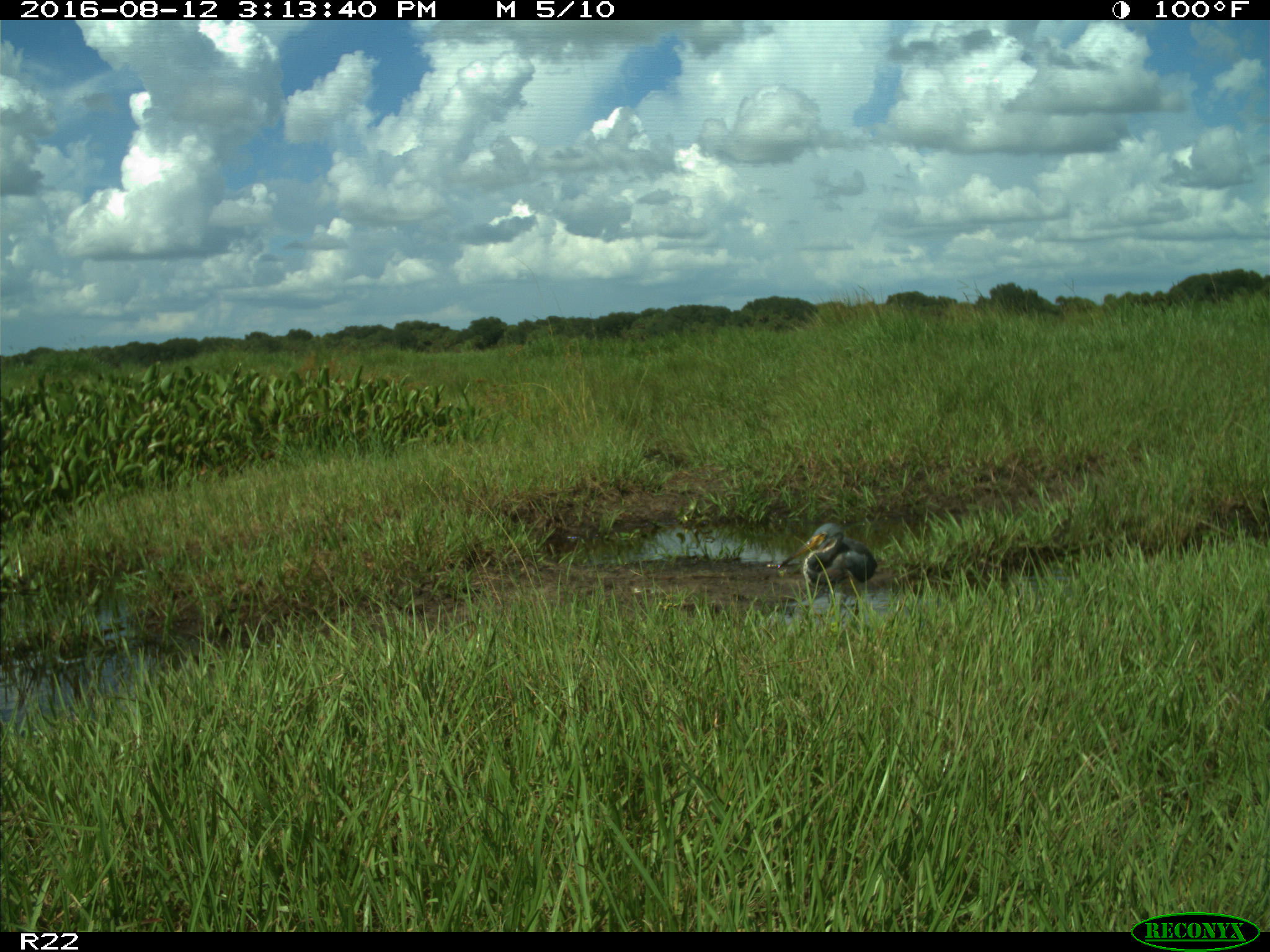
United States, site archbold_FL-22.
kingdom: Animalia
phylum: Chordata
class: Aves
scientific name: Aves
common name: birds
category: unidentified bird